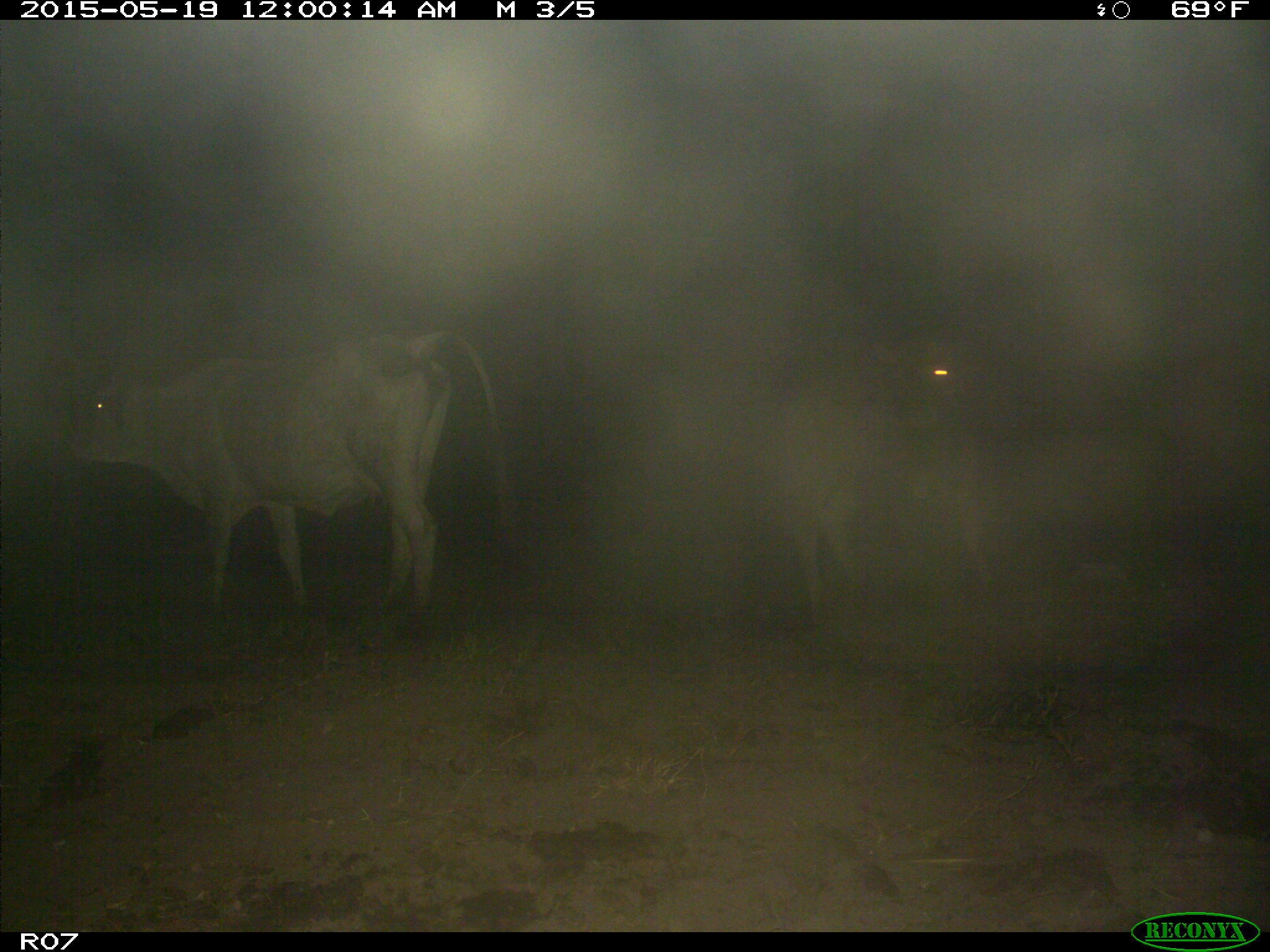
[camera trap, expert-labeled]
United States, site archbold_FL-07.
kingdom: Animalia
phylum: Chordata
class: Mammalia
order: Artiodactyla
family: Bovidae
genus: Bos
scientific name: Bos taurus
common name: domestic cow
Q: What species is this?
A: Bos taurus (domestic cow).